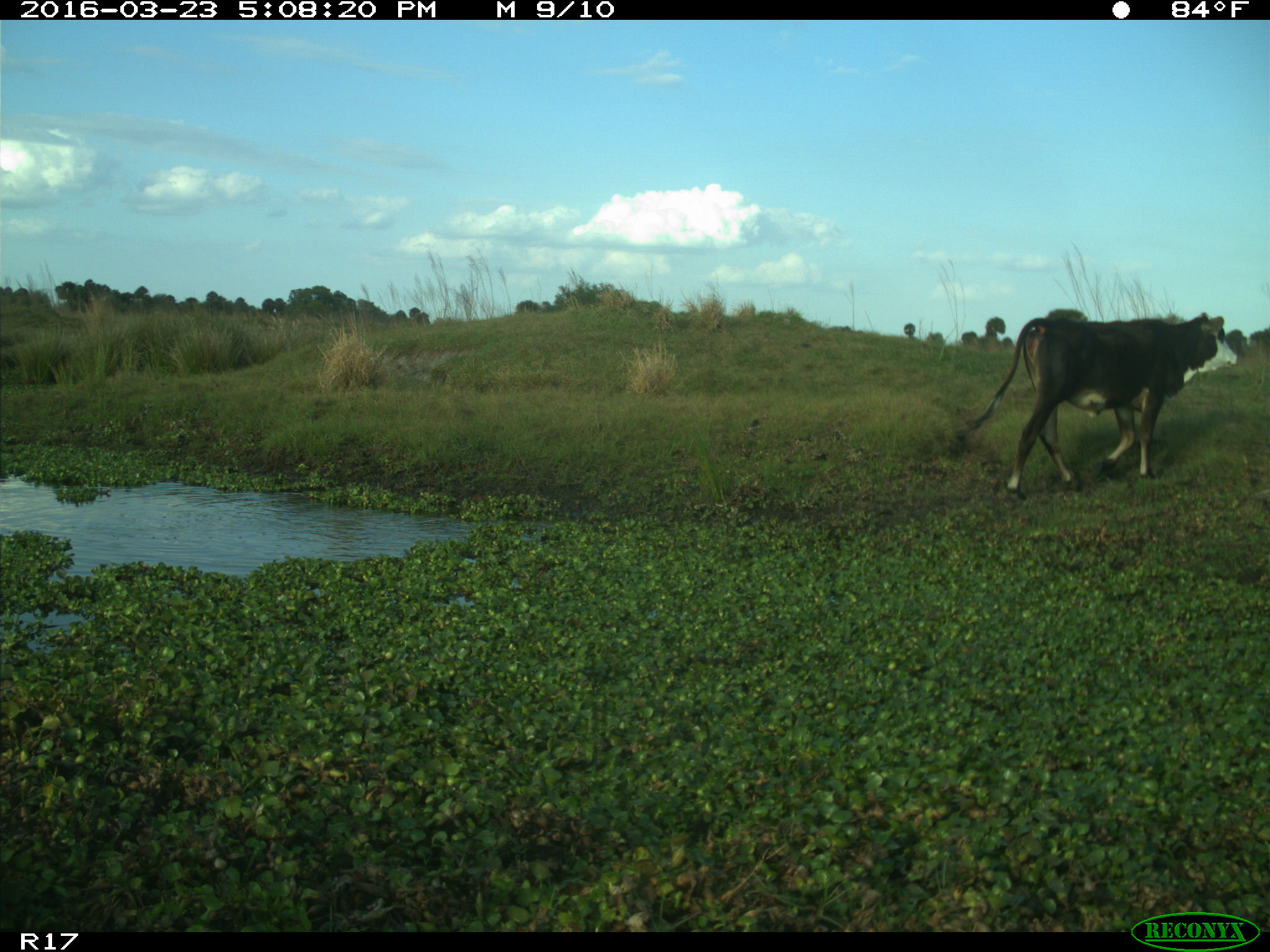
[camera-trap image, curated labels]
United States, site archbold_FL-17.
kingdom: Animalia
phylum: Chordata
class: Mammalia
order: Artiodactyla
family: Bovidae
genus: Bos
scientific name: Bos taurus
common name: domestic cow